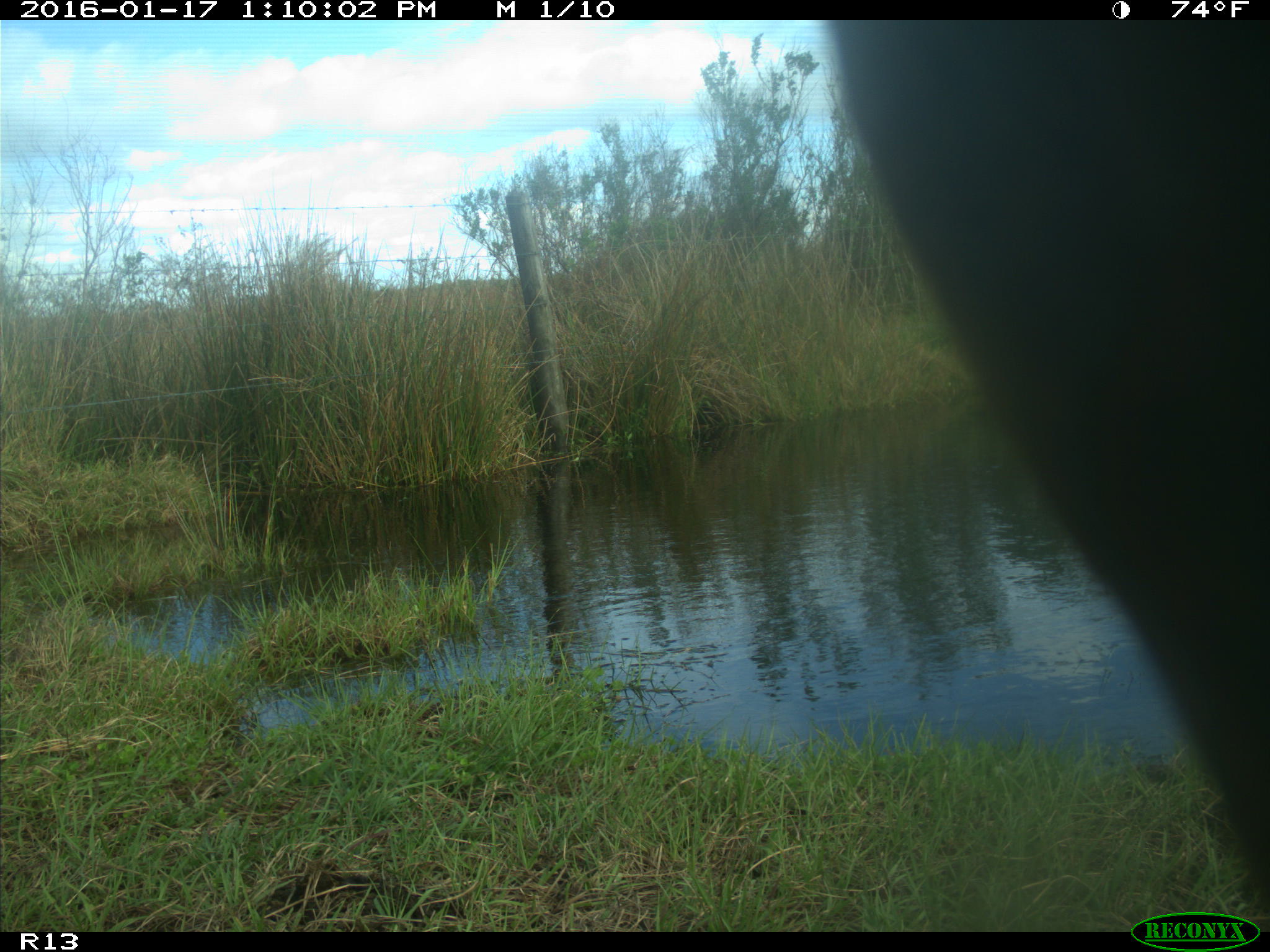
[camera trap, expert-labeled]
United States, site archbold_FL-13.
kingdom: Animalia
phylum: Chordata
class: Mammalia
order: Artiodactyla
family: Bovidae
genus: Bos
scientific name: Bos taurus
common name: domestic cow